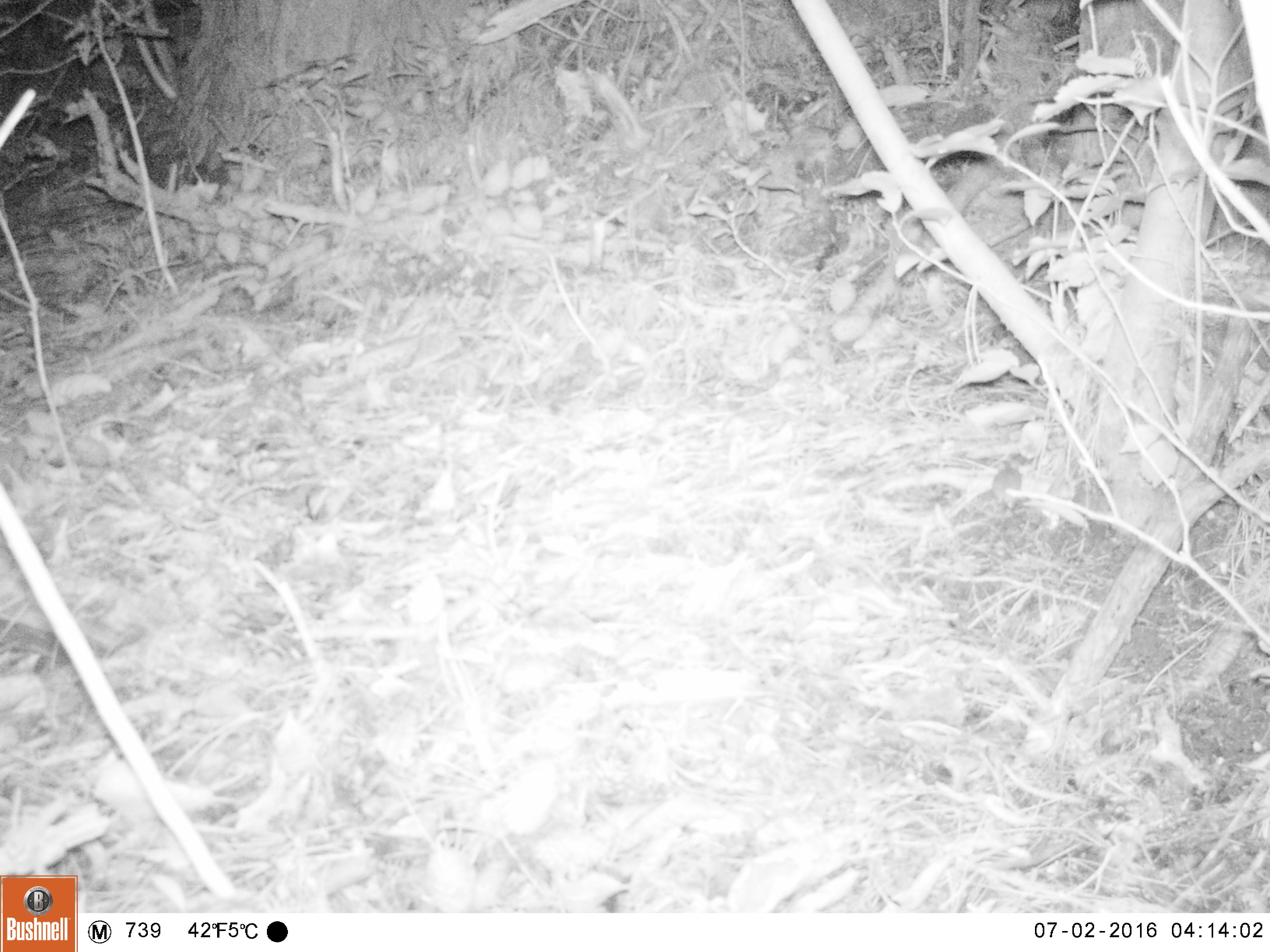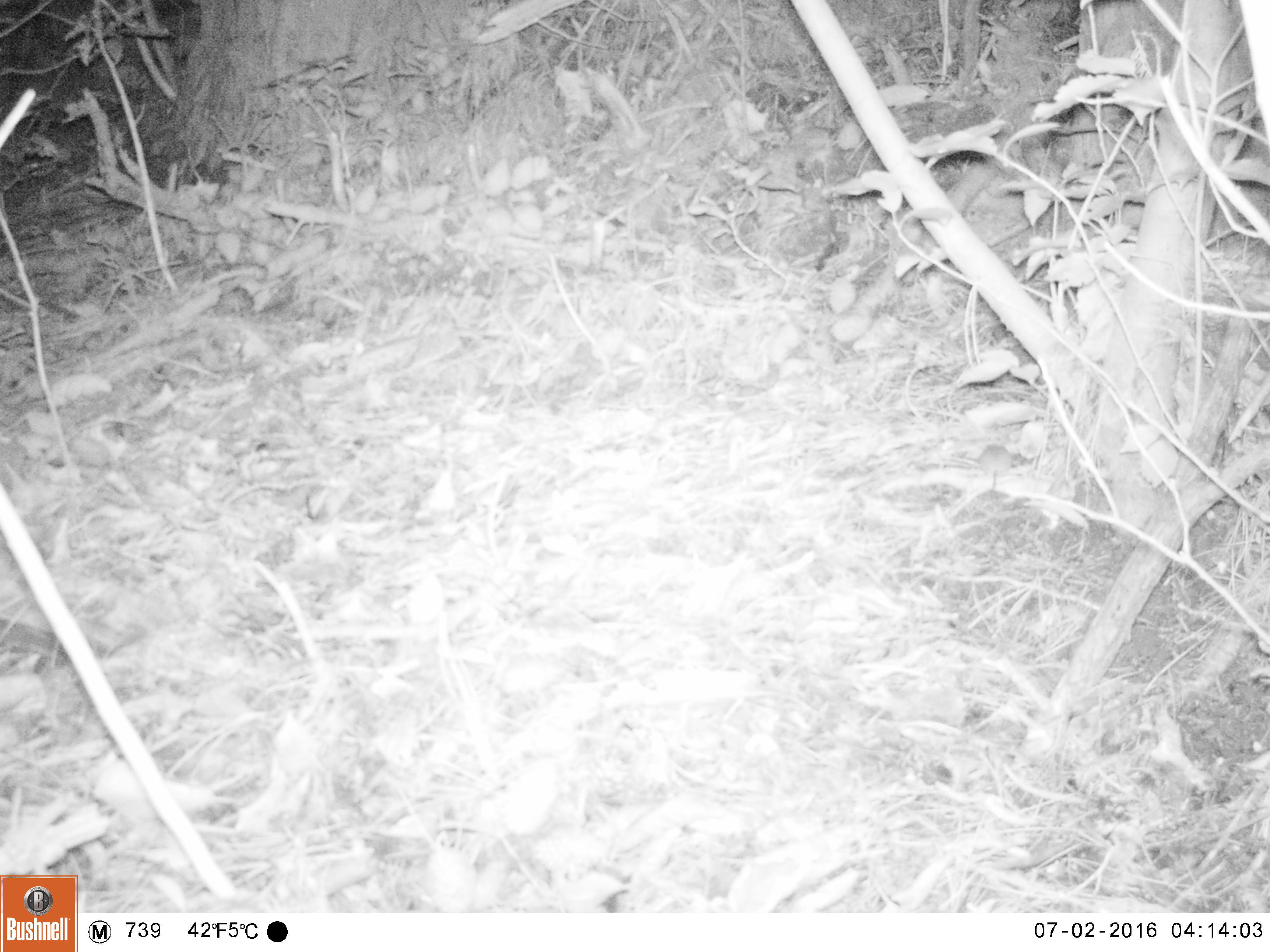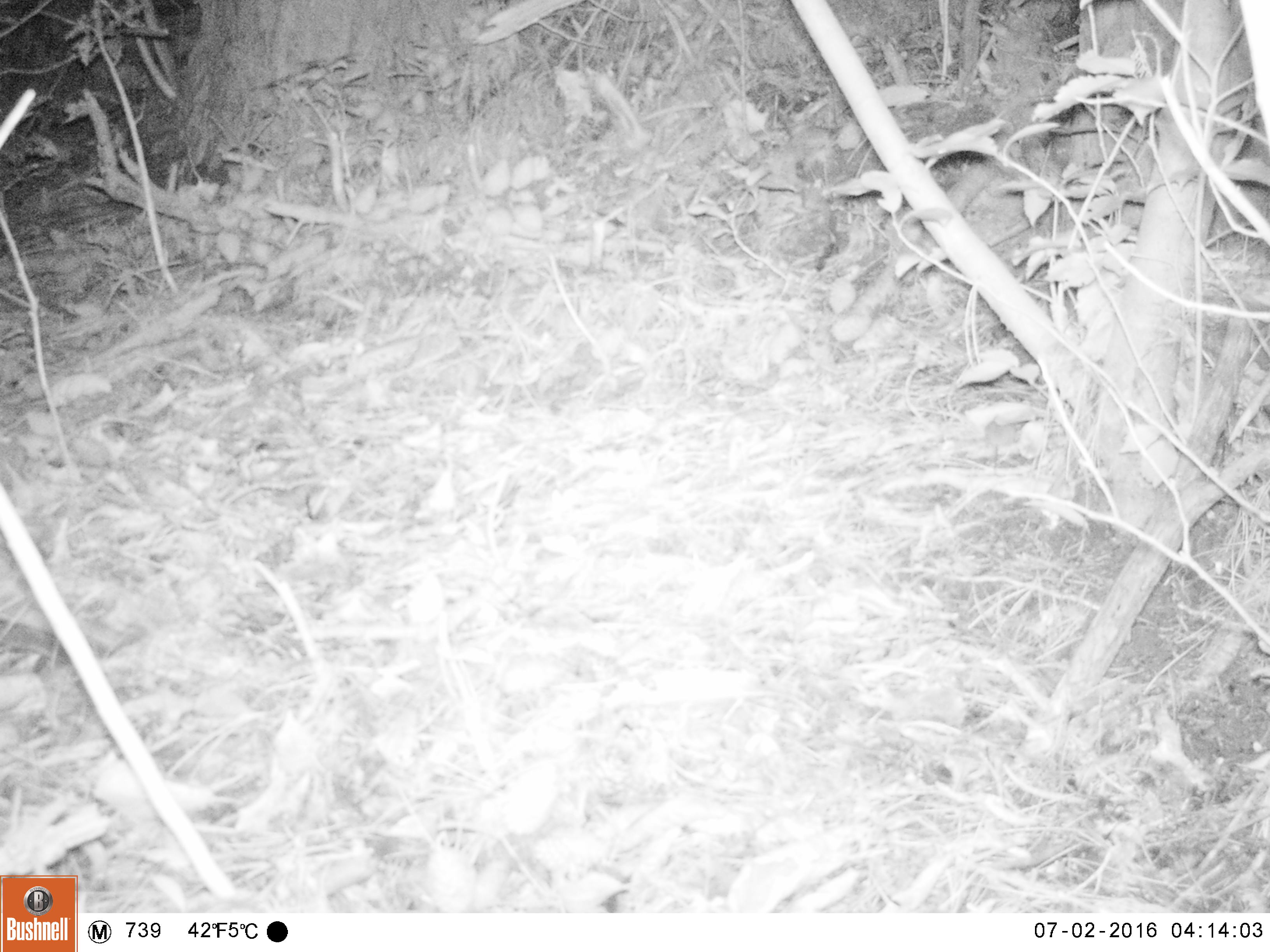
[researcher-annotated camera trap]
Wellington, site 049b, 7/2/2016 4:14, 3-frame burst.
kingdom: Animalia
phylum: Chordata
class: Mammalia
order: Rodentia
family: Muridae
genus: Mus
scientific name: Mus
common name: mouse